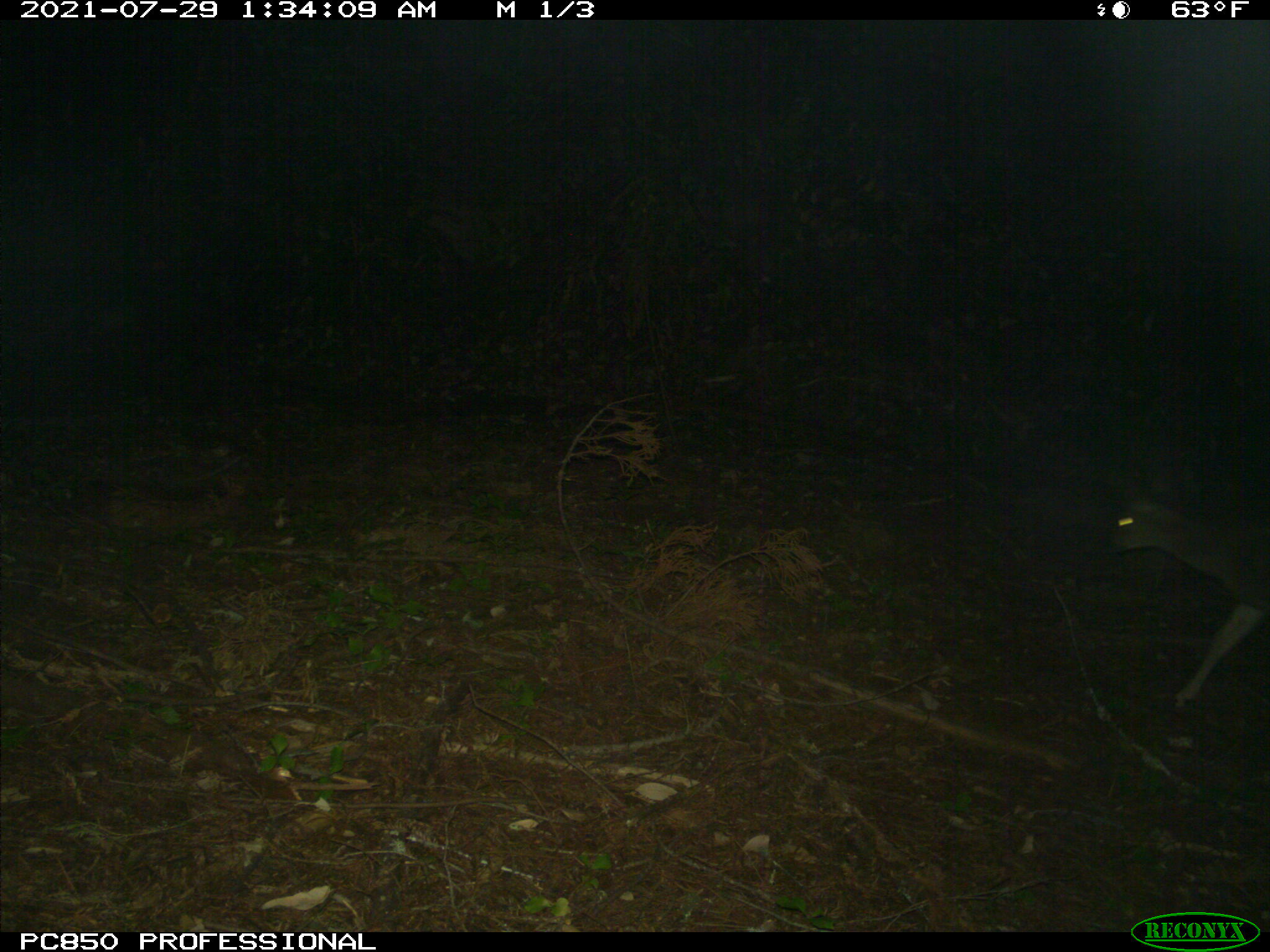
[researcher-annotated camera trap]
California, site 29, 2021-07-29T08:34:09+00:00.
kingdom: Animalia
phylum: Chordata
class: Mammalia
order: Artiodactyla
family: Cervidae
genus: Odocoileus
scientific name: Odocoileus hemionus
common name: mule deer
Mule deer (Odocoileus hemionus).